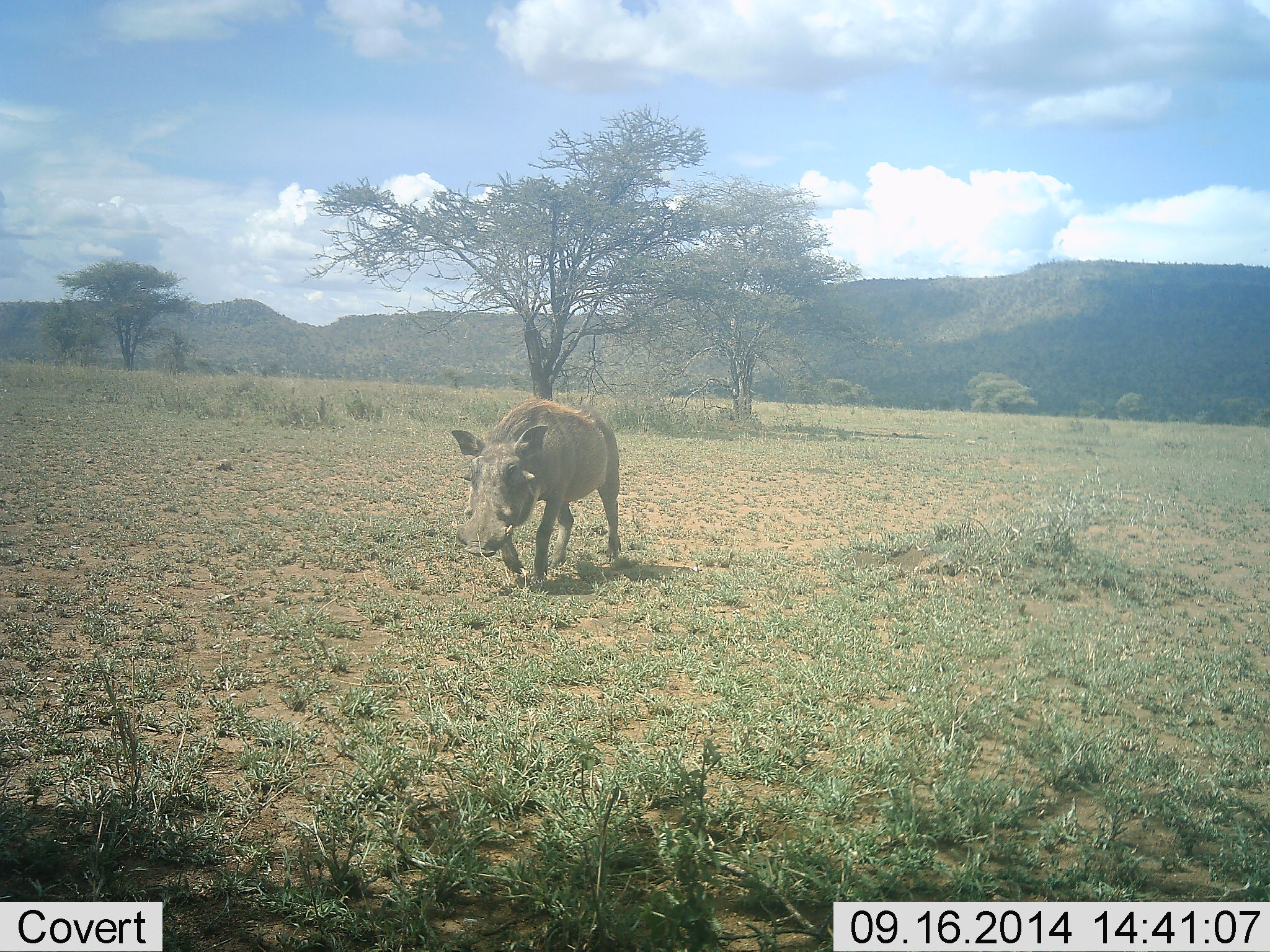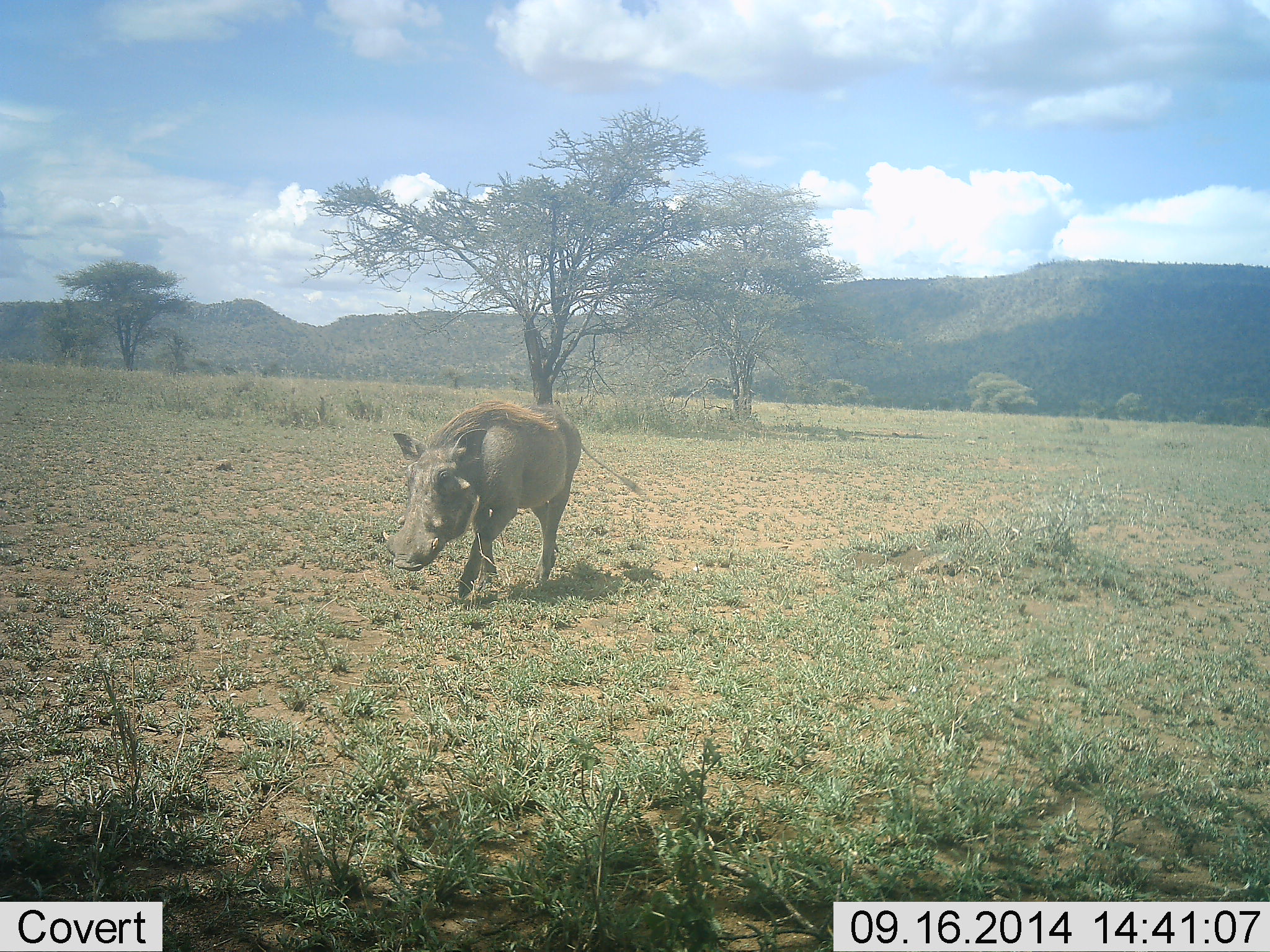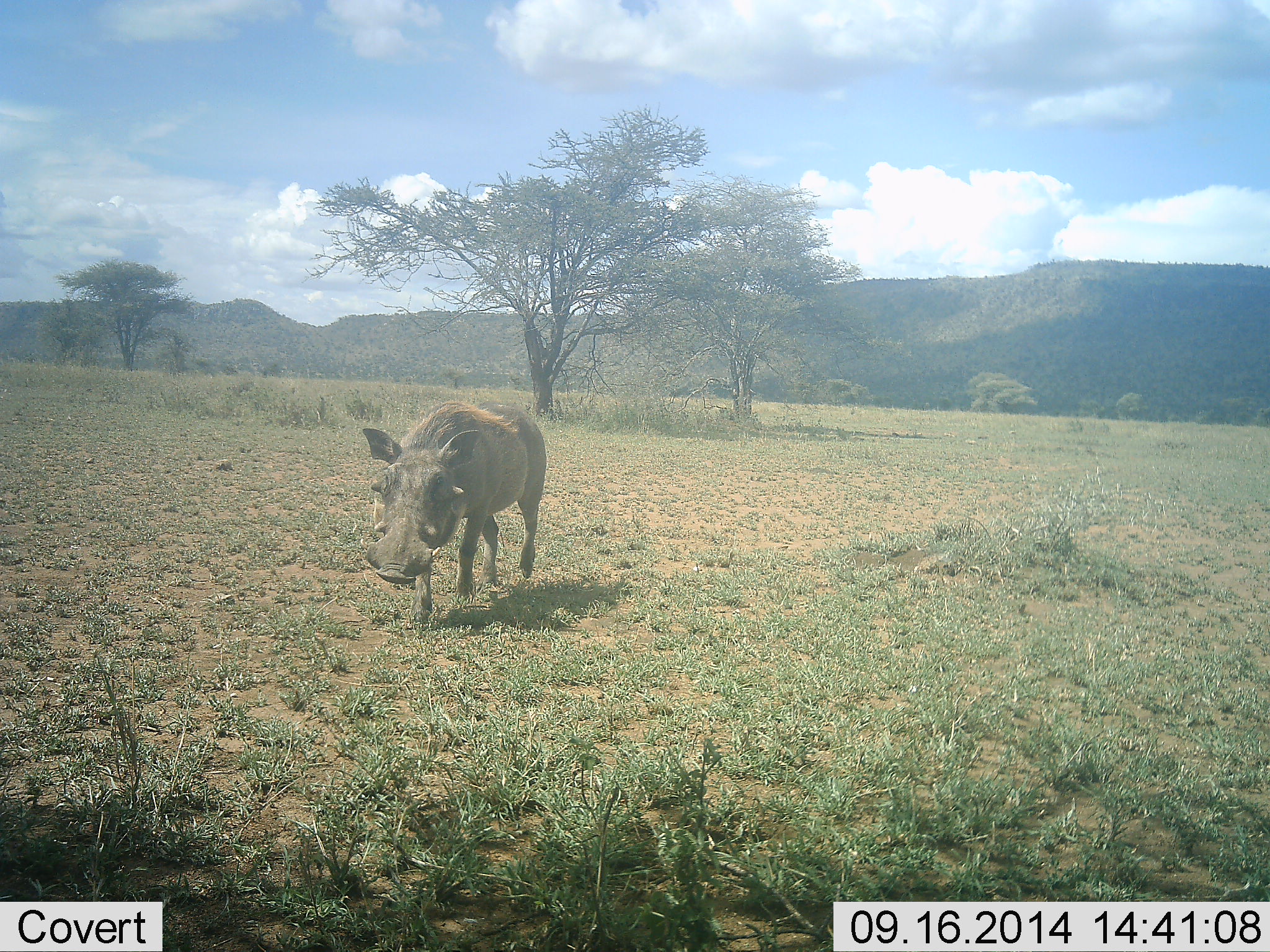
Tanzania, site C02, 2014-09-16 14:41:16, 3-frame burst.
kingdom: Animalia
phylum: Chordata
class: Mammalia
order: Artiodactyla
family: Suidae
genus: Phacochoerus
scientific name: Phacochoerus africanus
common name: warthog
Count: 1.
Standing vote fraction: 0%.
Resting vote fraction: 0%.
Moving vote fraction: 100%.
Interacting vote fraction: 0%.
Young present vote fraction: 0%.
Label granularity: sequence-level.